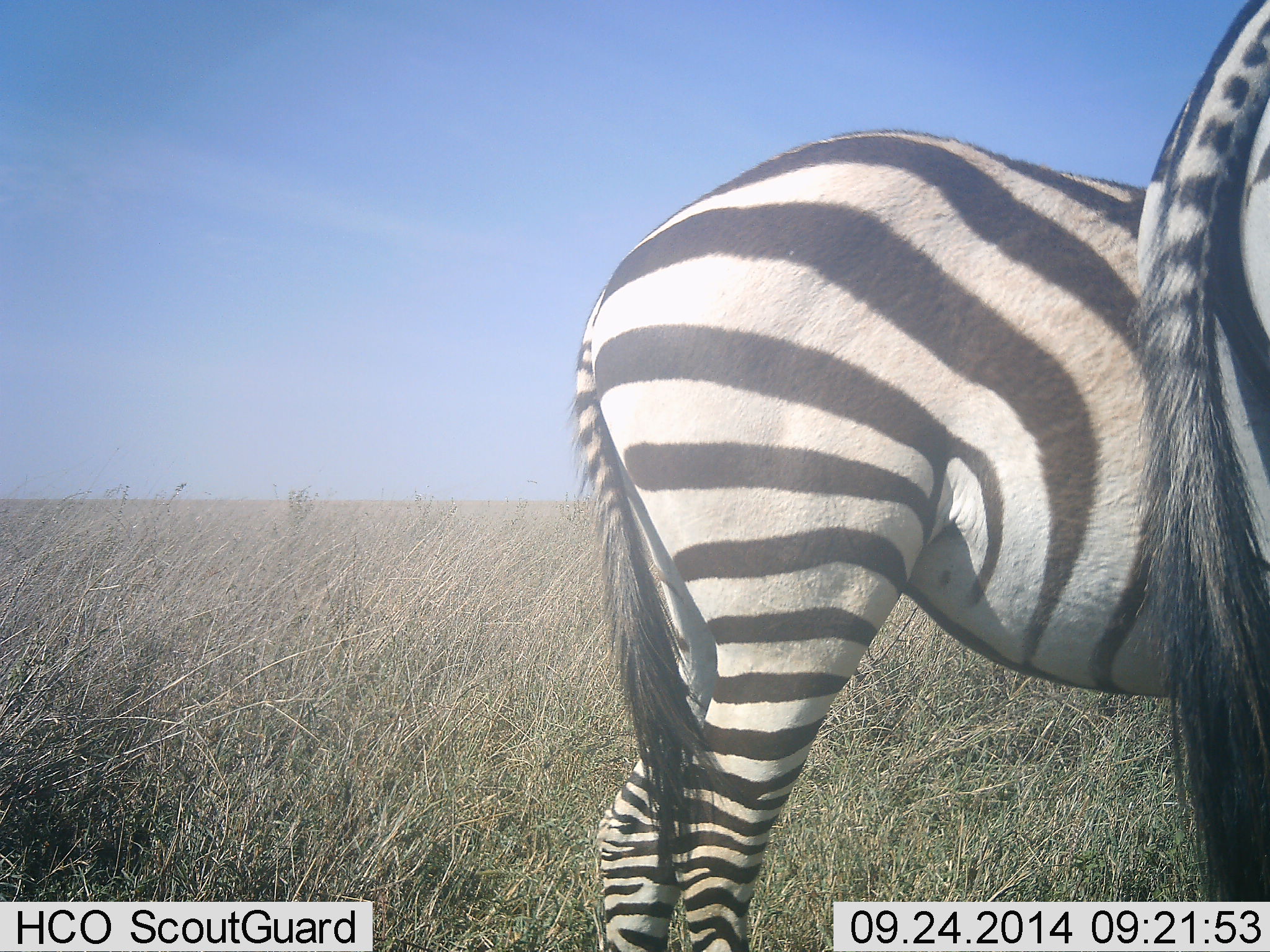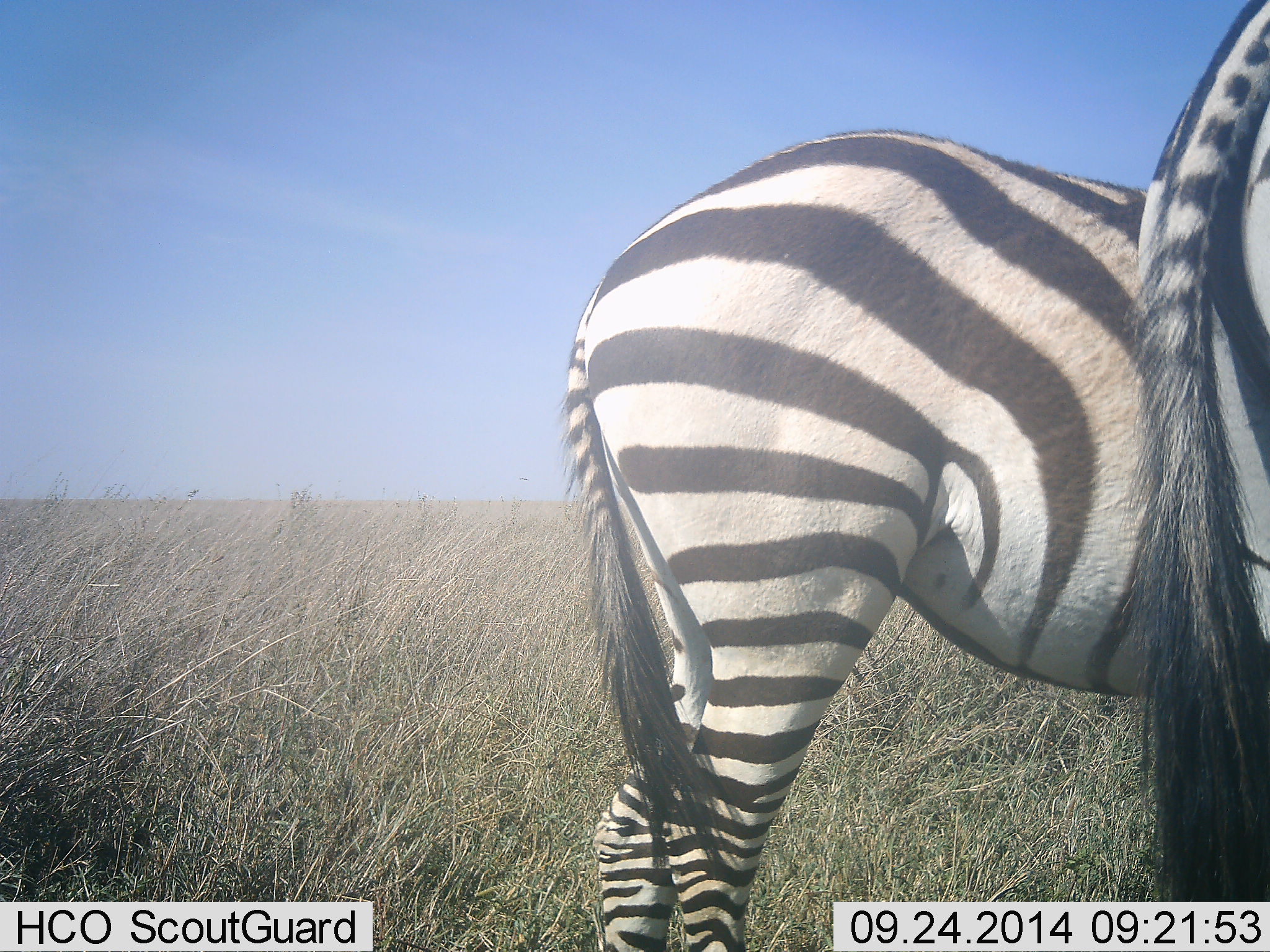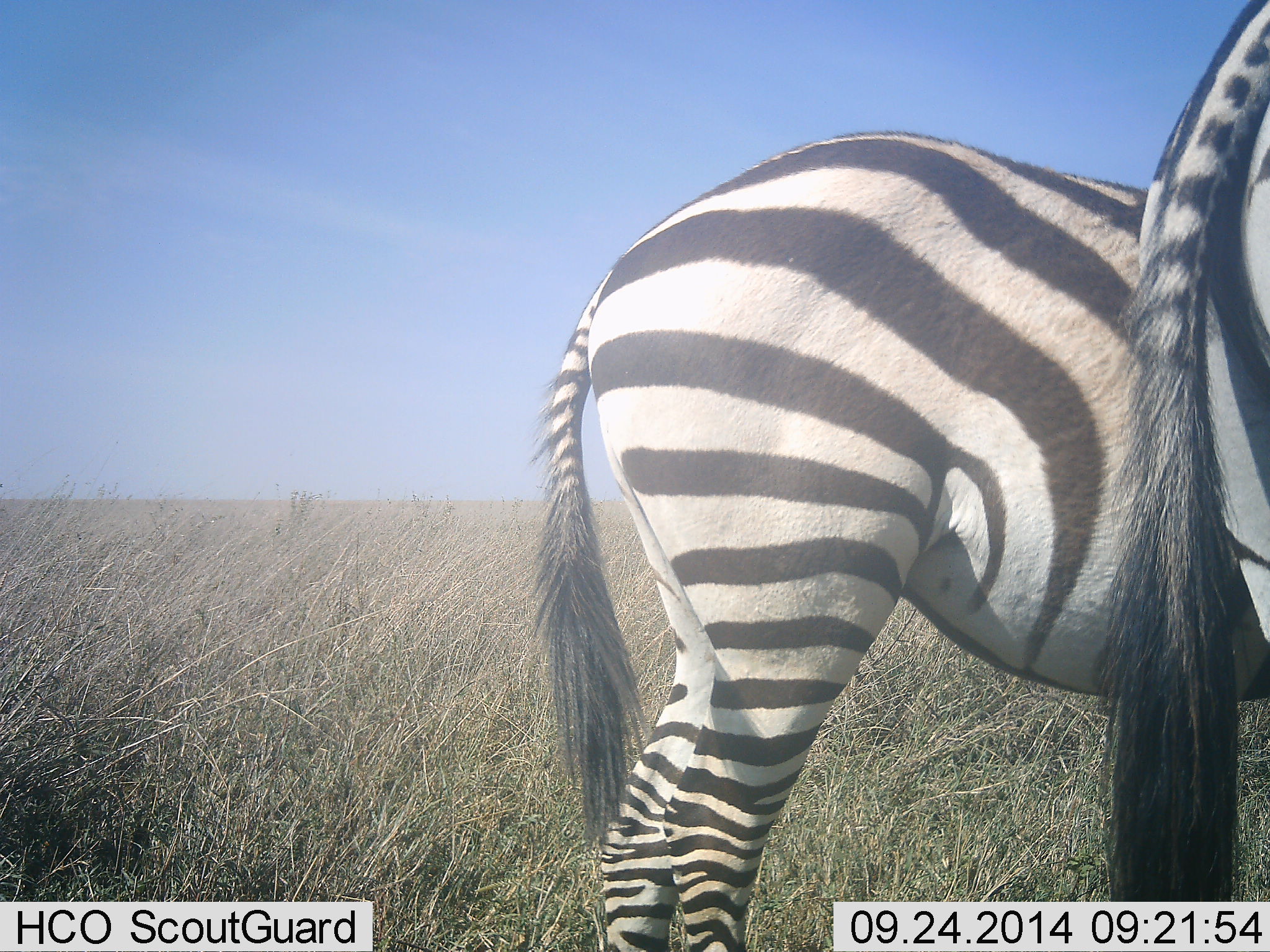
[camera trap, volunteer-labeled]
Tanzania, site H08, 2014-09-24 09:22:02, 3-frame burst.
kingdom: Animalia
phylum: Chordata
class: Mammalia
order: Perissodactyla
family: Equidae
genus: Equus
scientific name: Equus quagga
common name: plains zebra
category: zebra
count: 2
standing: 80%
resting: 0%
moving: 10%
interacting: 0%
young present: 0%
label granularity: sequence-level